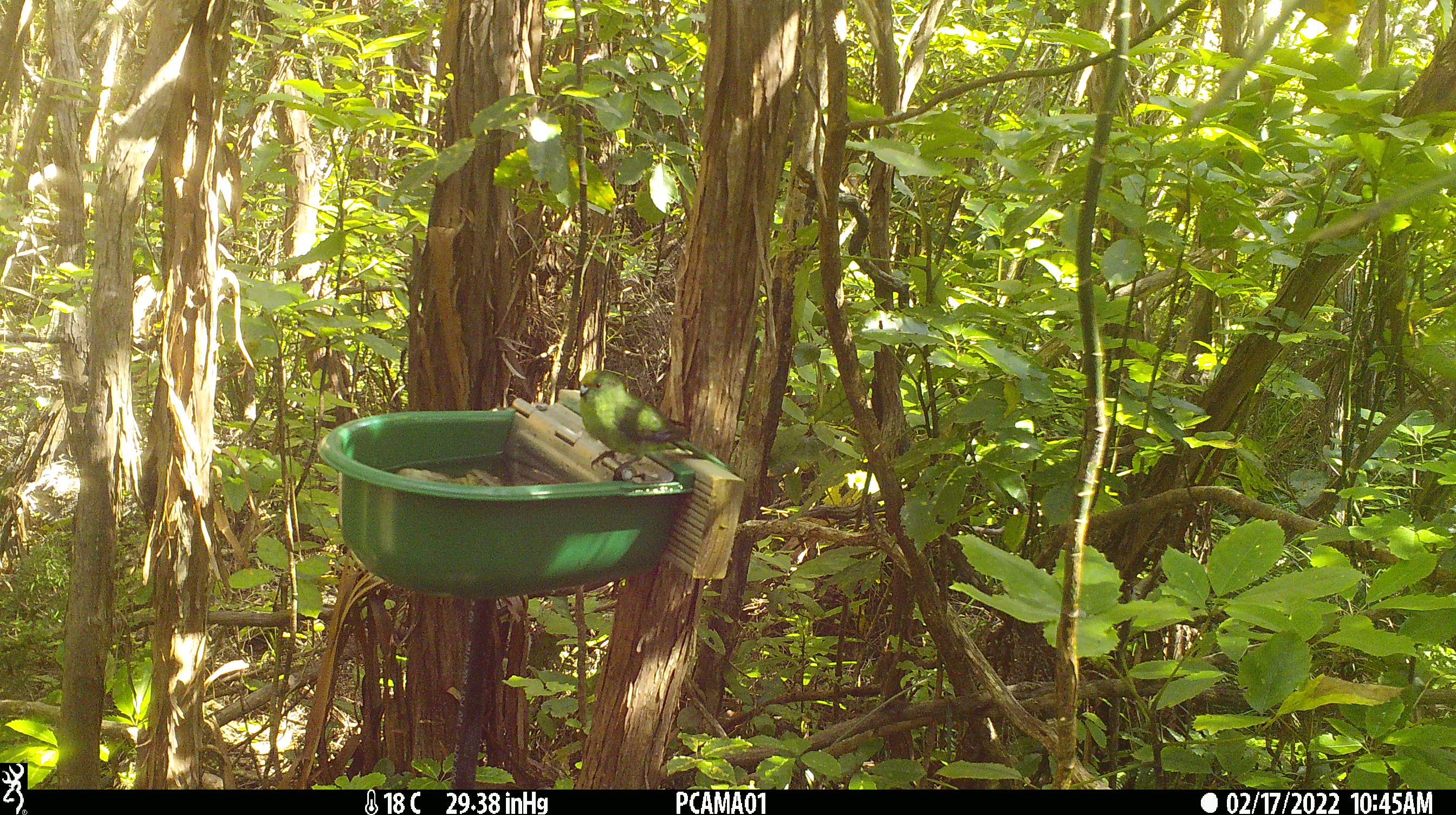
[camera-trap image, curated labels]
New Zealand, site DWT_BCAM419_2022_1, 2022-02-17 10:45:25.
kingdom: Animalia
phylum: Chordata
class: Aves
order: Psittaciformes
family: Psittaculidae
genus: Cyanoramphus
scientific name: Cyanoramphus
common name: parakeet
Parakeet (Cyanoramphus).